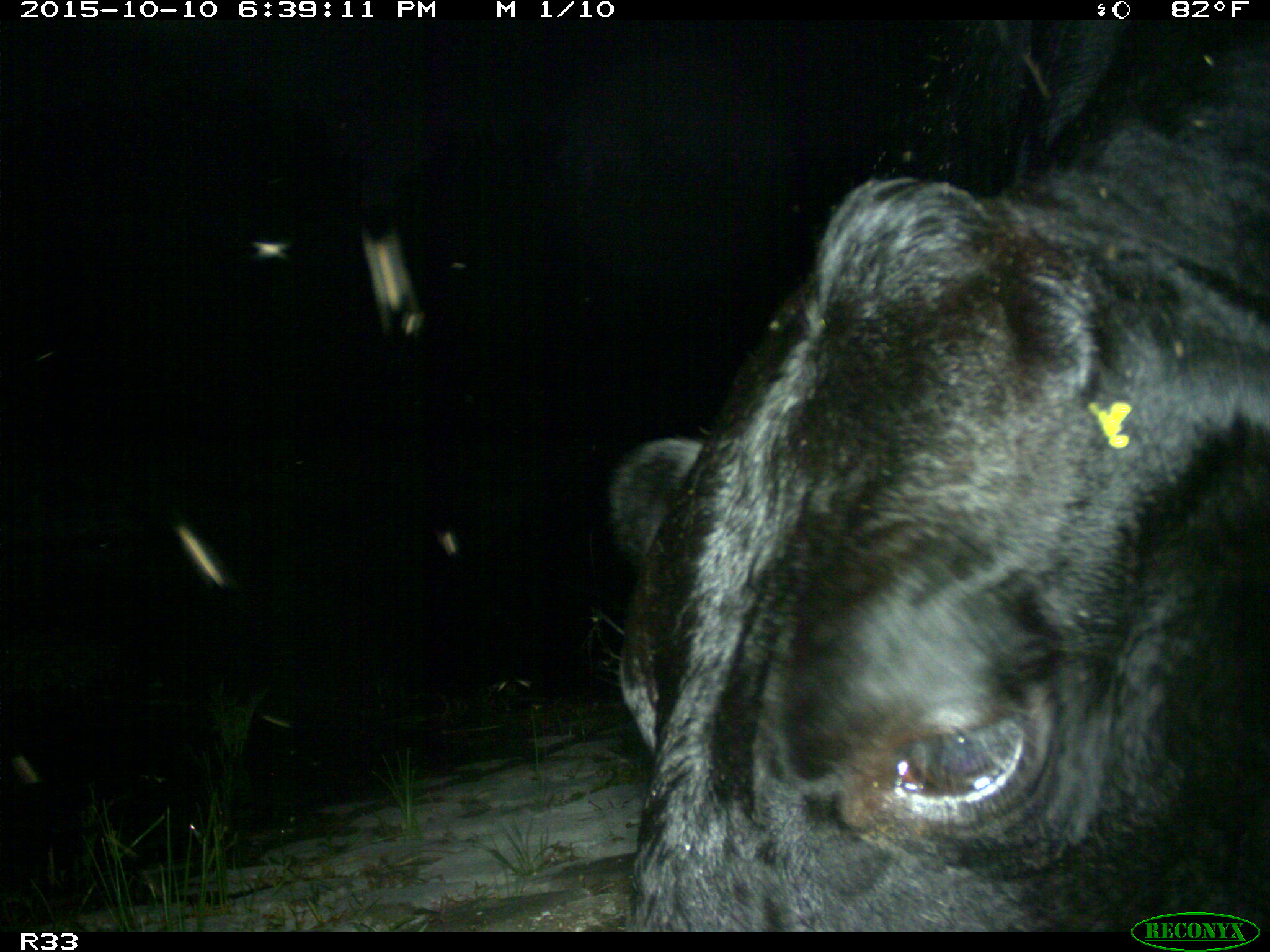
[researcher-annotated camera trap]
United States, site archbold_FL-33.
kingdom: Animalia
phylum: Chordata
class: Mammalia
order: Artiodactyla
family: Bovidae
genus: Bos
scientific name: Bos taurus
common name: domestic cow